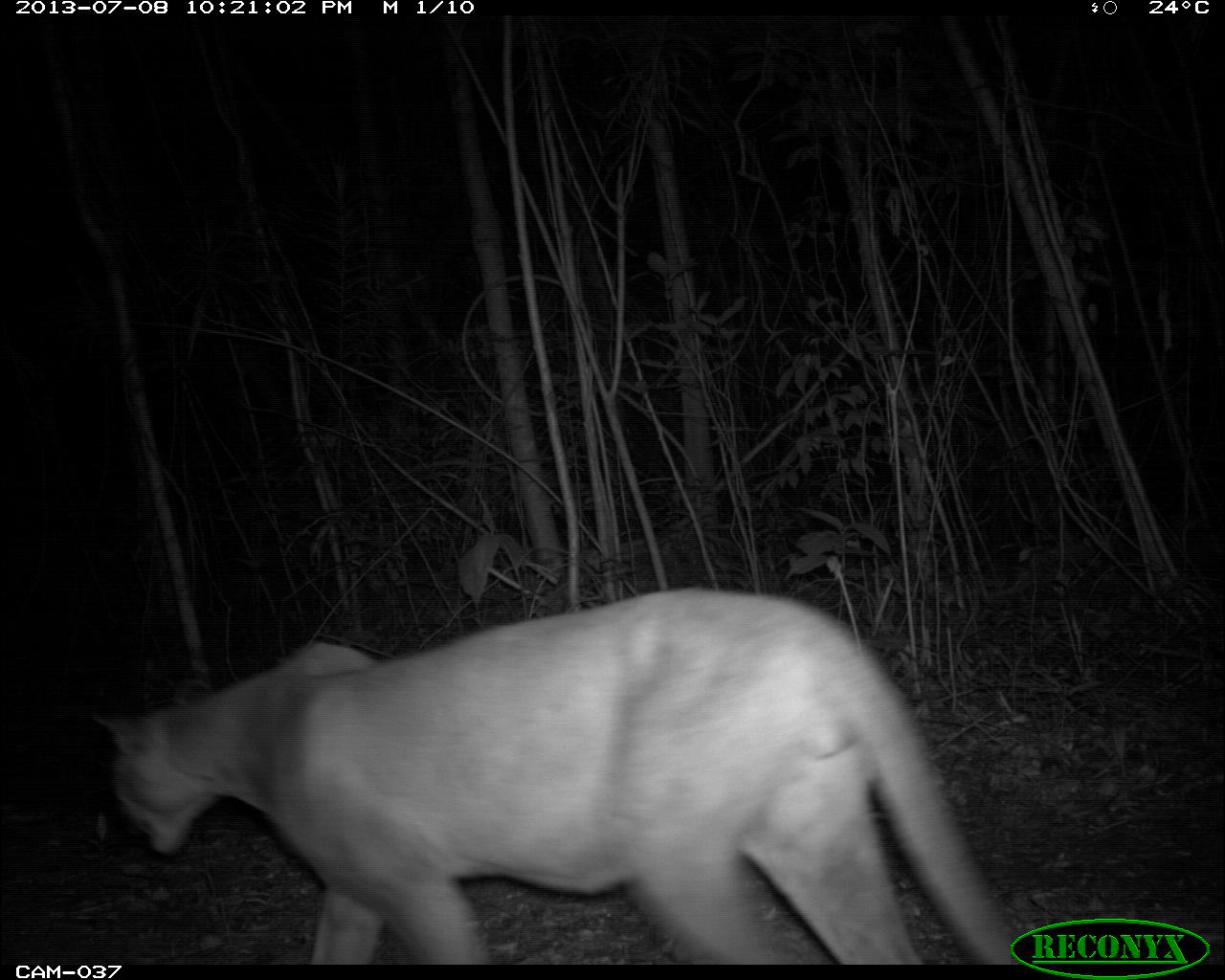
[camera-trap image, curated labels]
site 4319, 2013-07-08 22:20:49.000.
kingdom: Animalia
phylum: Chordata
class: Mammalia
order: Carnivora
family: Felidae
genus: Puma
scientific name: Puma concolor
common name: mountain lion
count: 1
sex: male